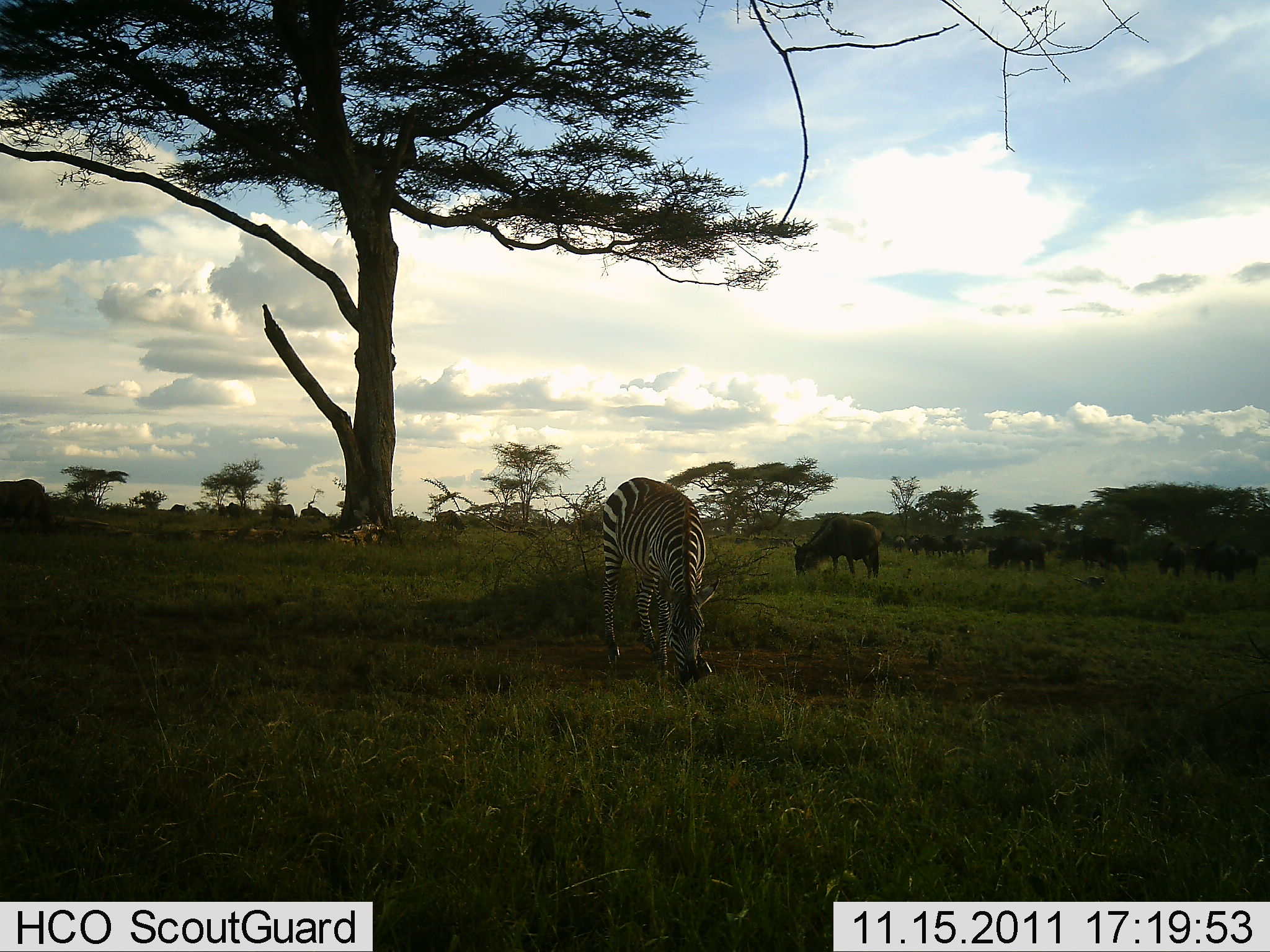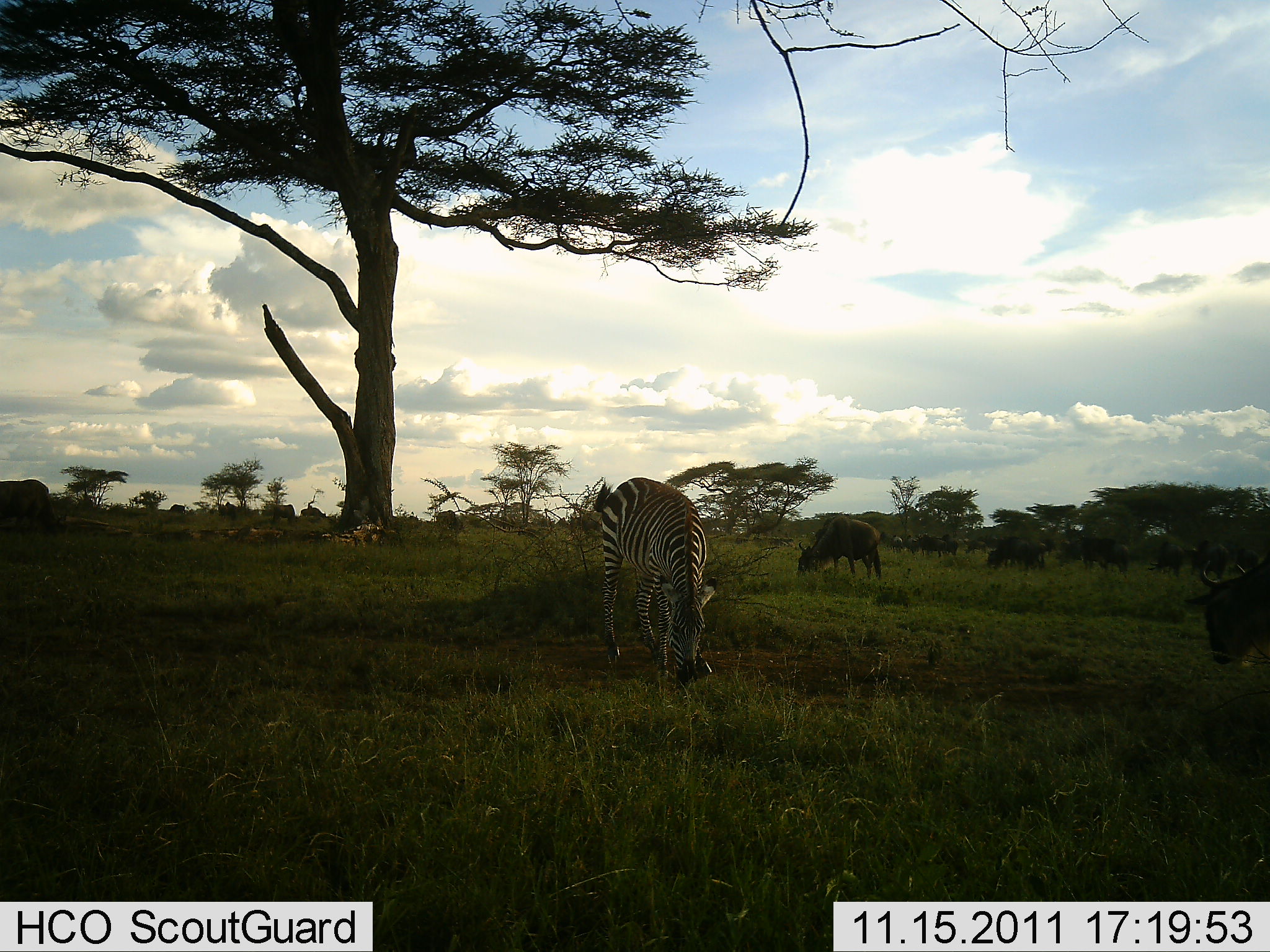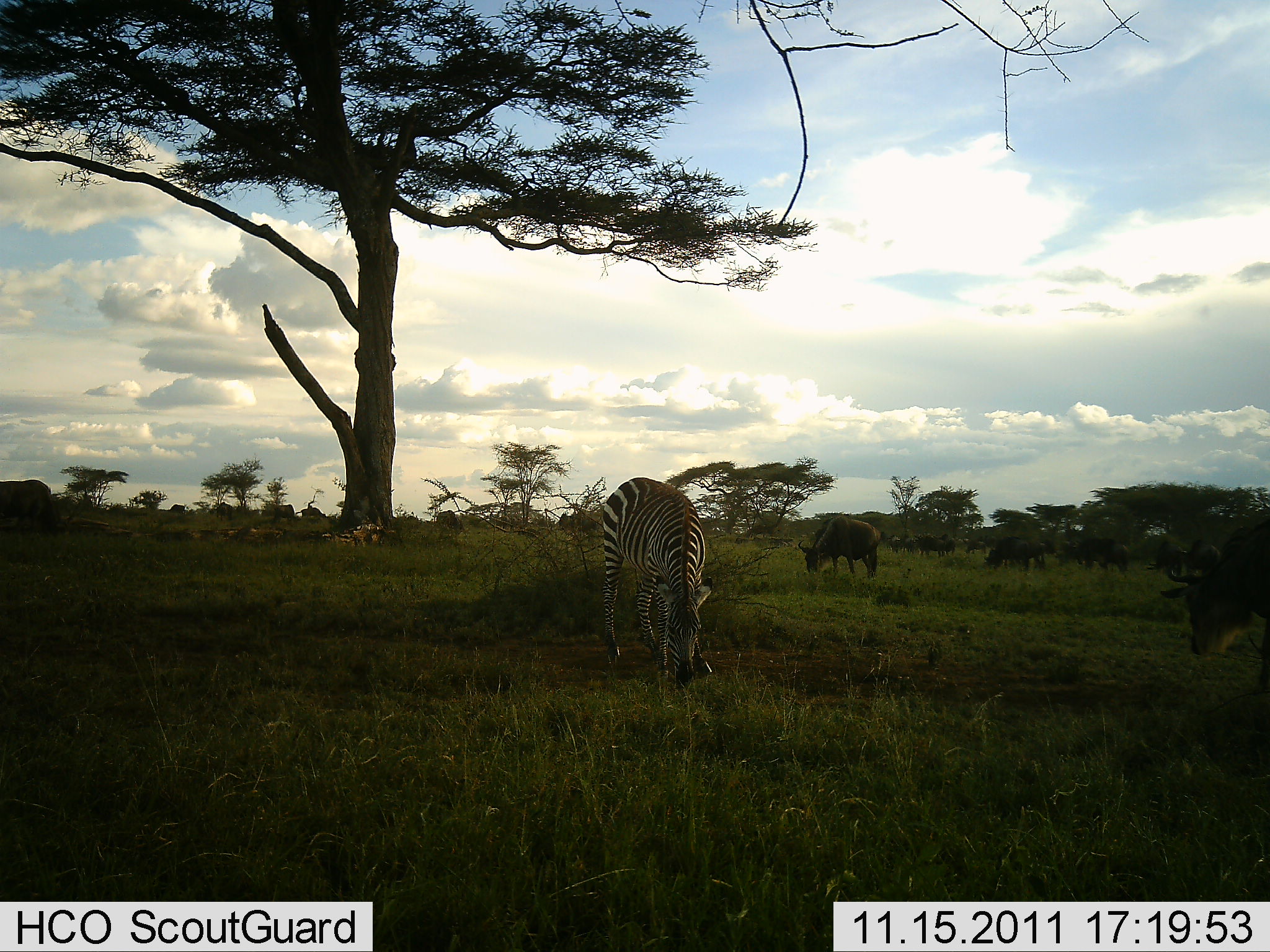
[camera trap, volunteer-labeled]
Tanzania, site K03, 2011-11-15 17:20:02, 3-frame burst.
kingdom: Animalia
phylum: Chordata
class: Mammalia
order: Artiodactyla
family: Bovidae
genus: Connochaetes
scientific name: Connochaetes taurinus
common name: blue wildebeest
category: wildebeest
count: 11-50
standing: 18%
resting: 0%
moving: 27%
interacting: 0%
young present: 0%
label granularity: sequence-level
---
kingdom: Animalia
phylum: Chordata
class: Mammalia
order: Perissodactyla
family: Equidae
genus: Equus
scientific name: Equus quagga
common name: plains zebra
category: zebra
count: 1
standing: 8%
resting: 0%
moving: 0%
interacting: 0%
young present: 0%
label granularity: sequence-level